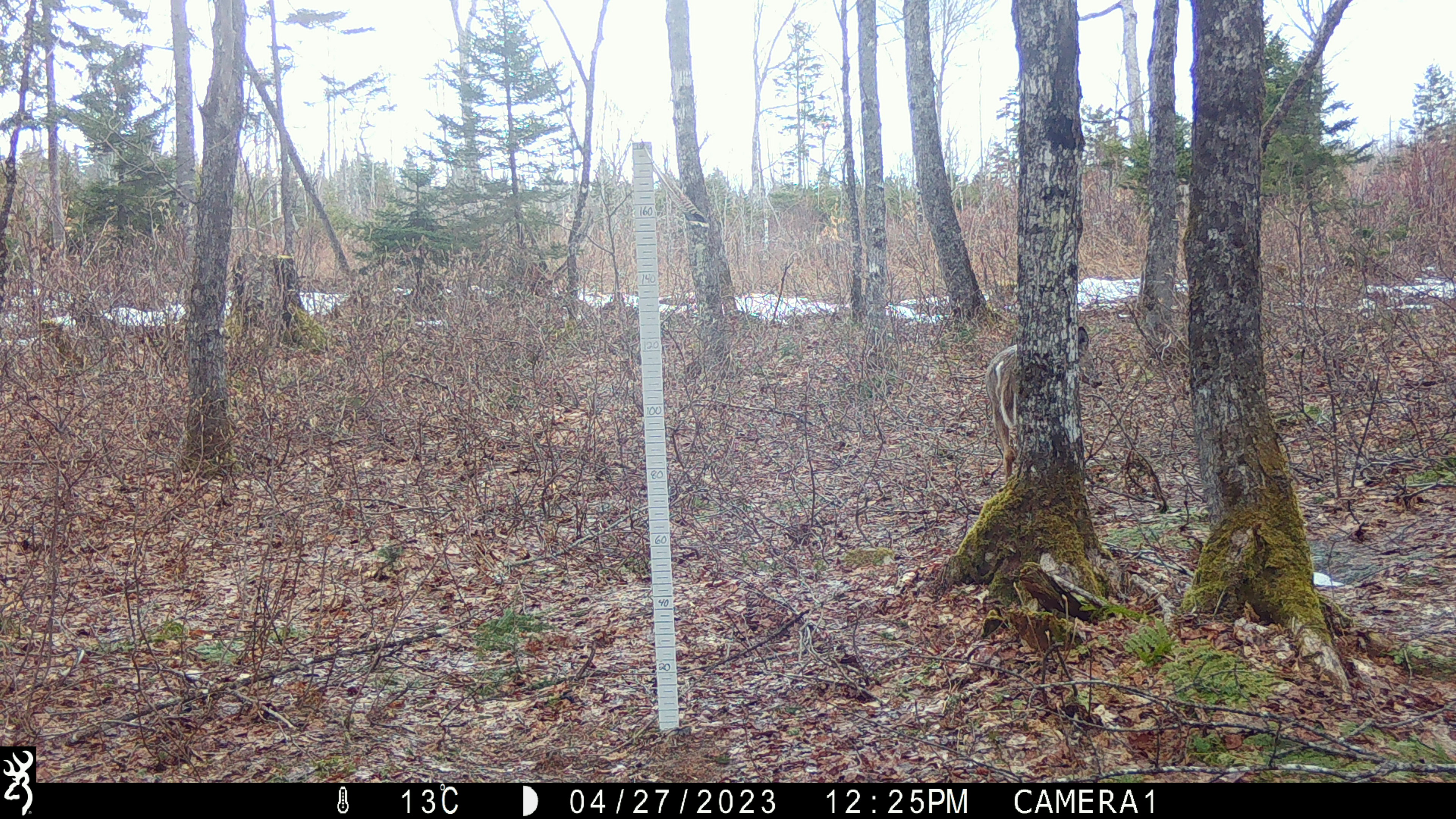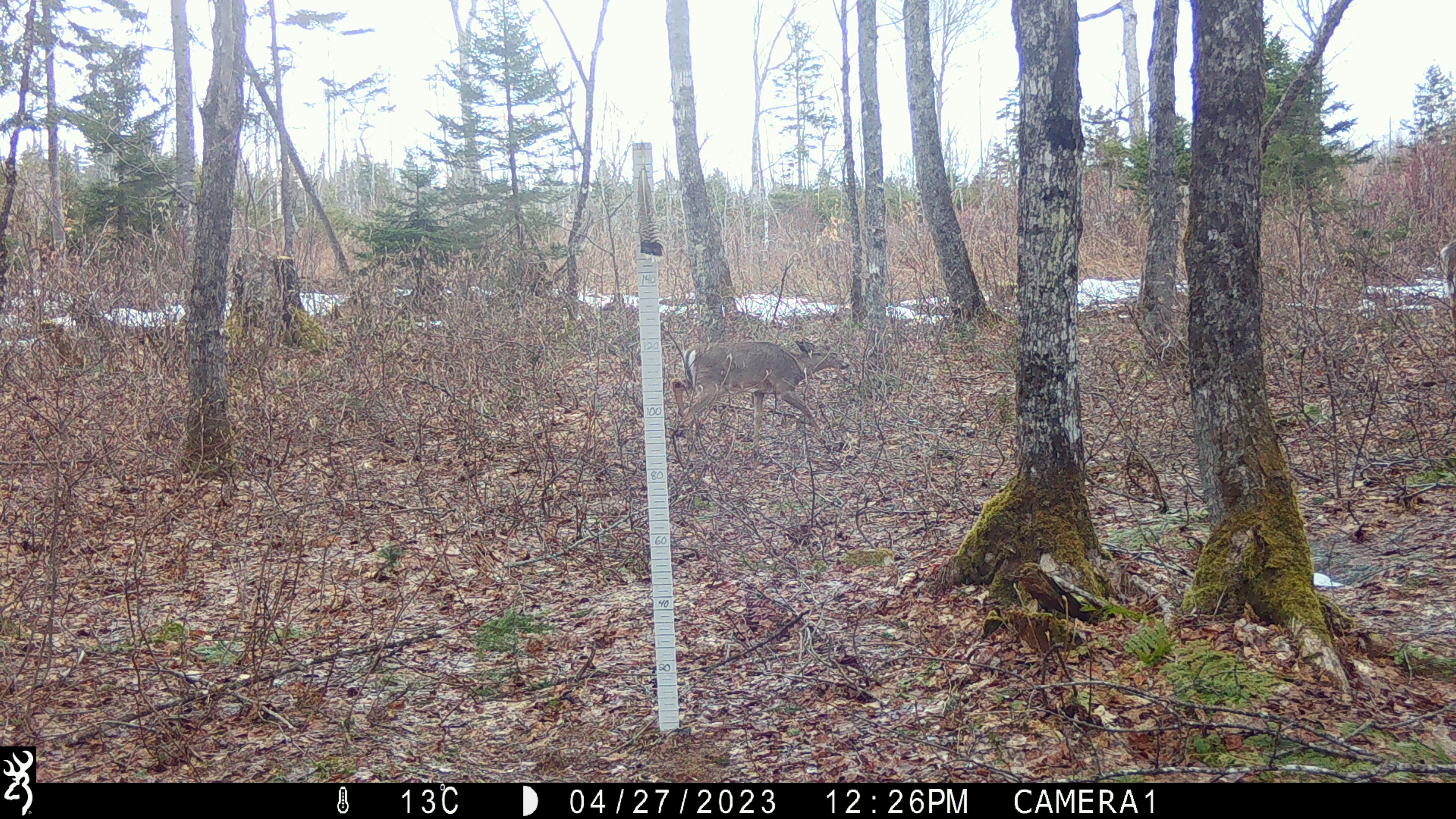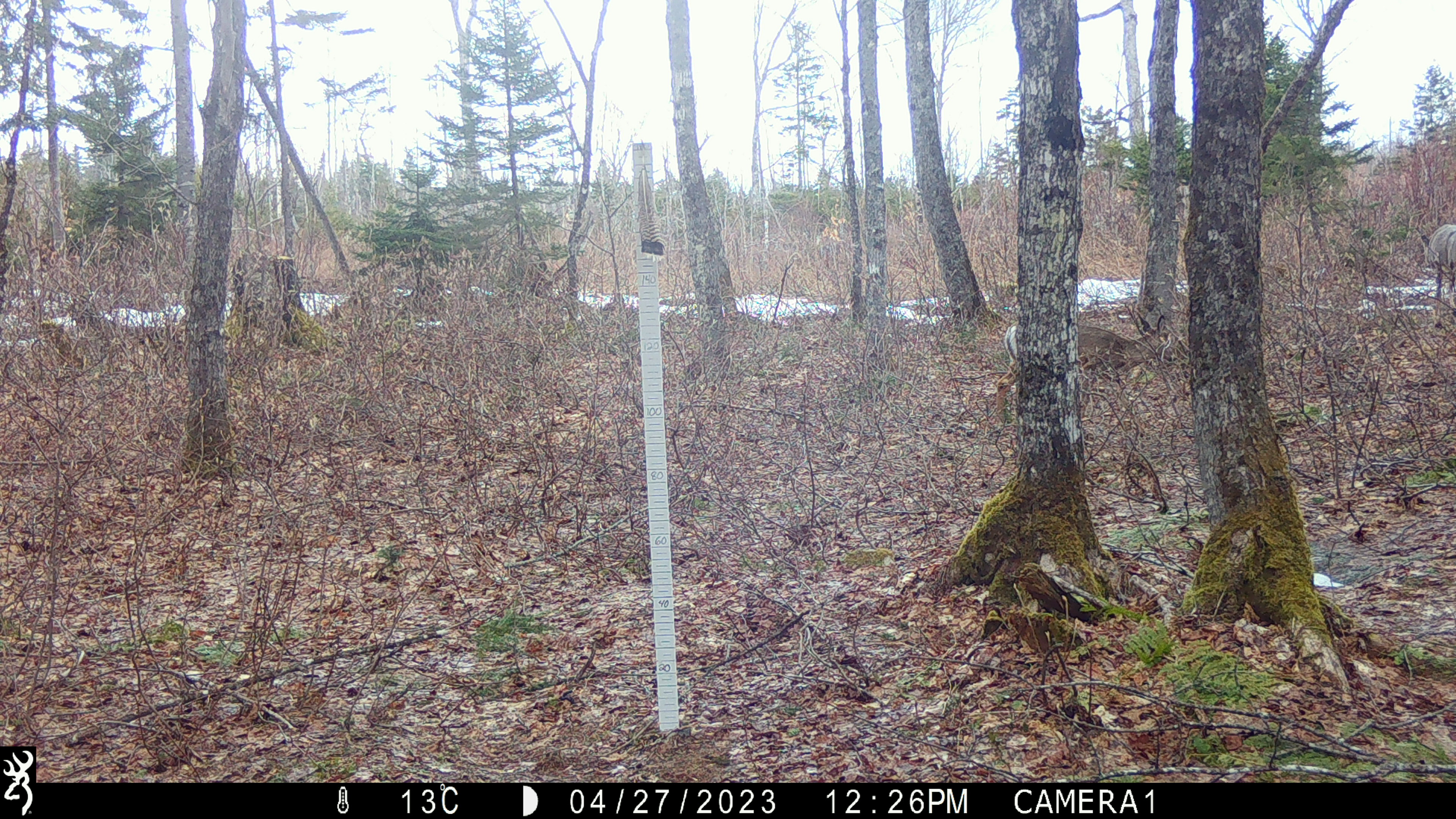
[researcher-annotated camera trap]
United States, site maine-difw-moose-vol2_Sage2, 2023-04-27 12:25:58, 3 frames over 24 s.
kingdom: Animalia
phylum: Chordata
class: Mammalia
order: Artiodactyla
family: Cervidae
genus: Odocoileus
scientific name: Odocoileus virginianus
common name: white-tailed deer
White-tailed deer (Odocoileus virginianus).